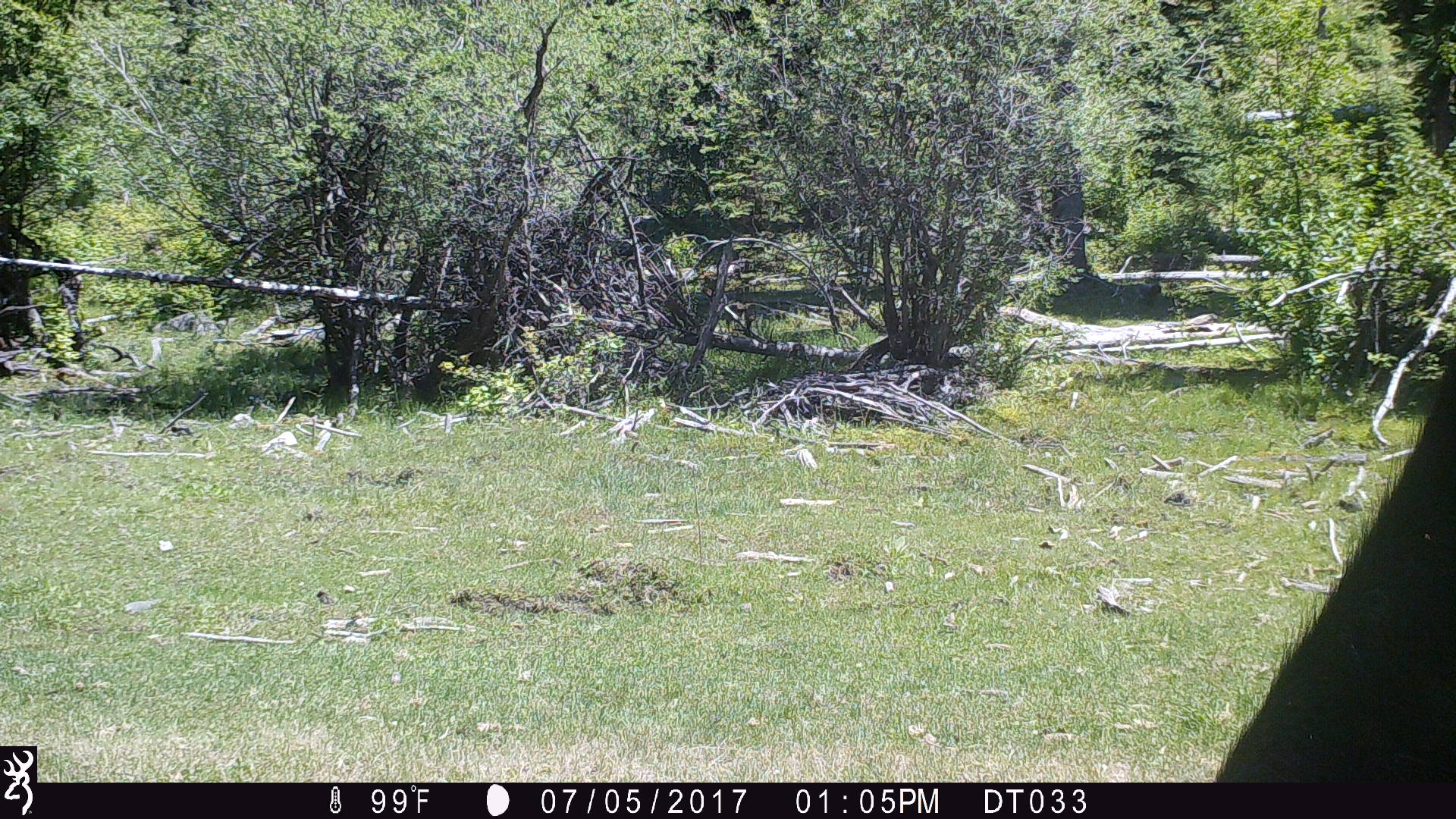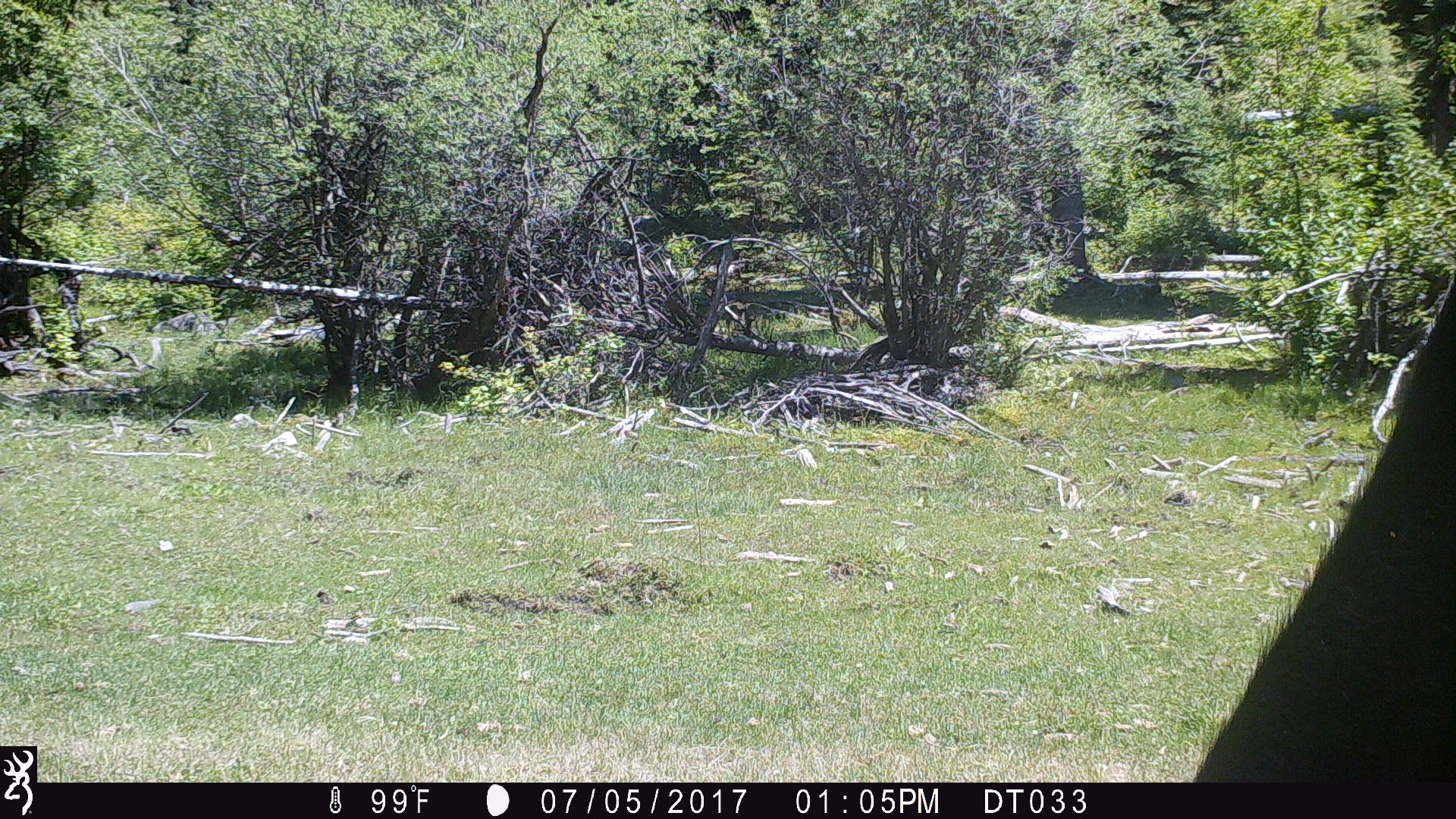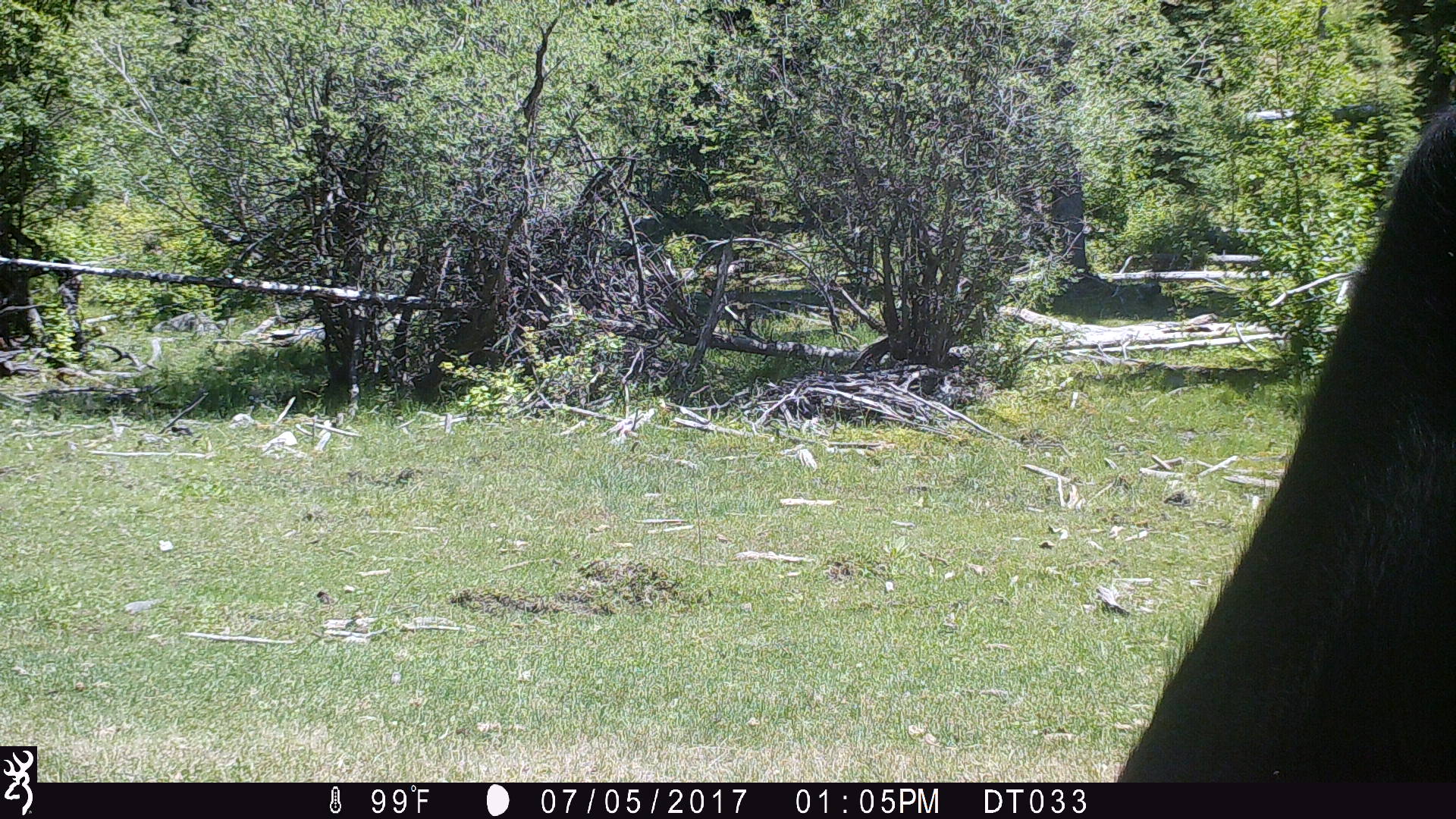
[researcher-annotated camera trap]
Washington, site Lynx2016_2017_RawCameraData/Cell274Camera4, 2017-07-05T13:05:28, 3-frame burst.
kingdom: Animalia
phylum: Chordata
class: Mammalia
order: Artiodactyla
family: Bovidae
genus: Bos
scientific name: Bos taurus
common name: domestic cattle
Domestic cattle (Bos taurus). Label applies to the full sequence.